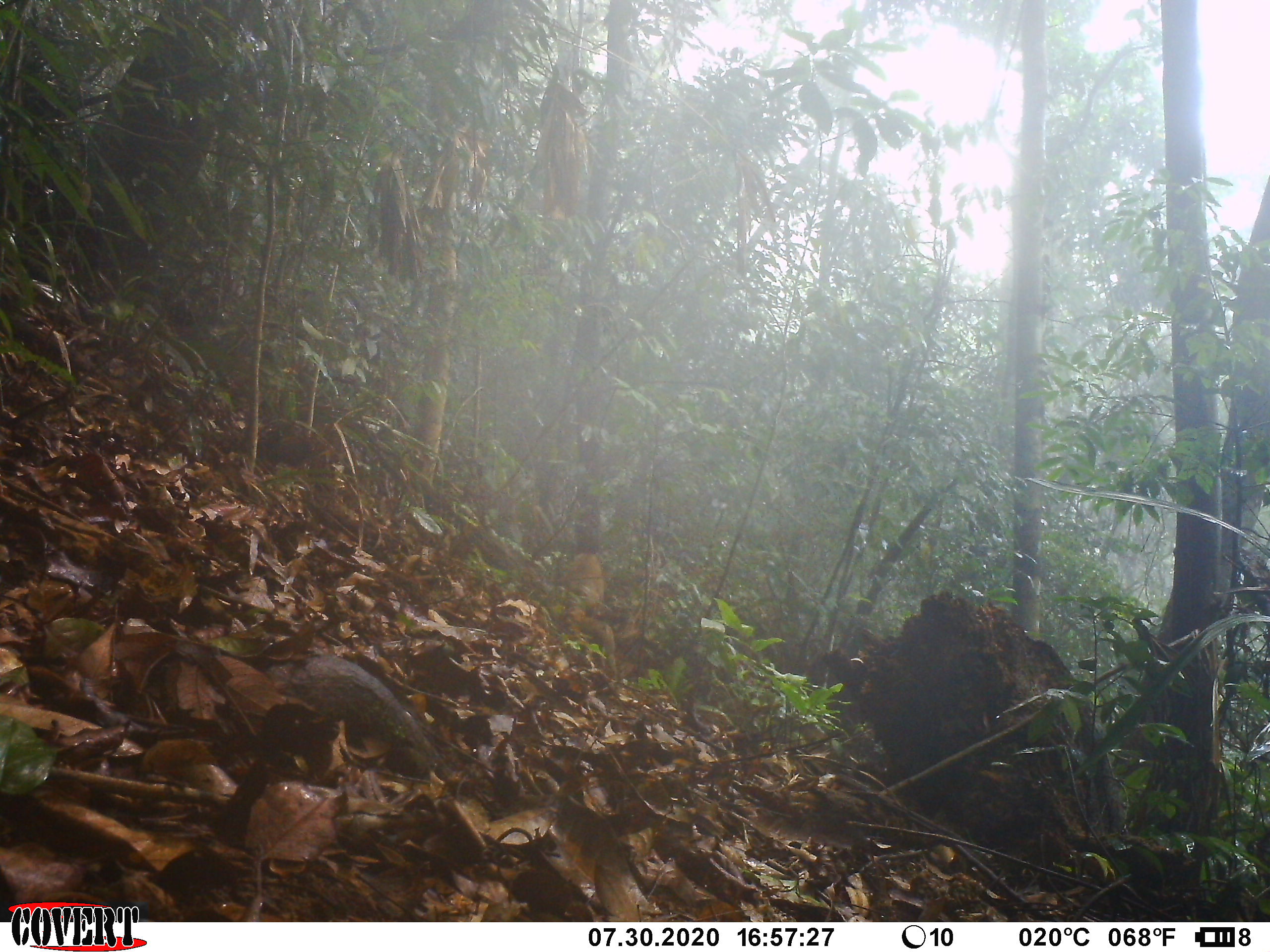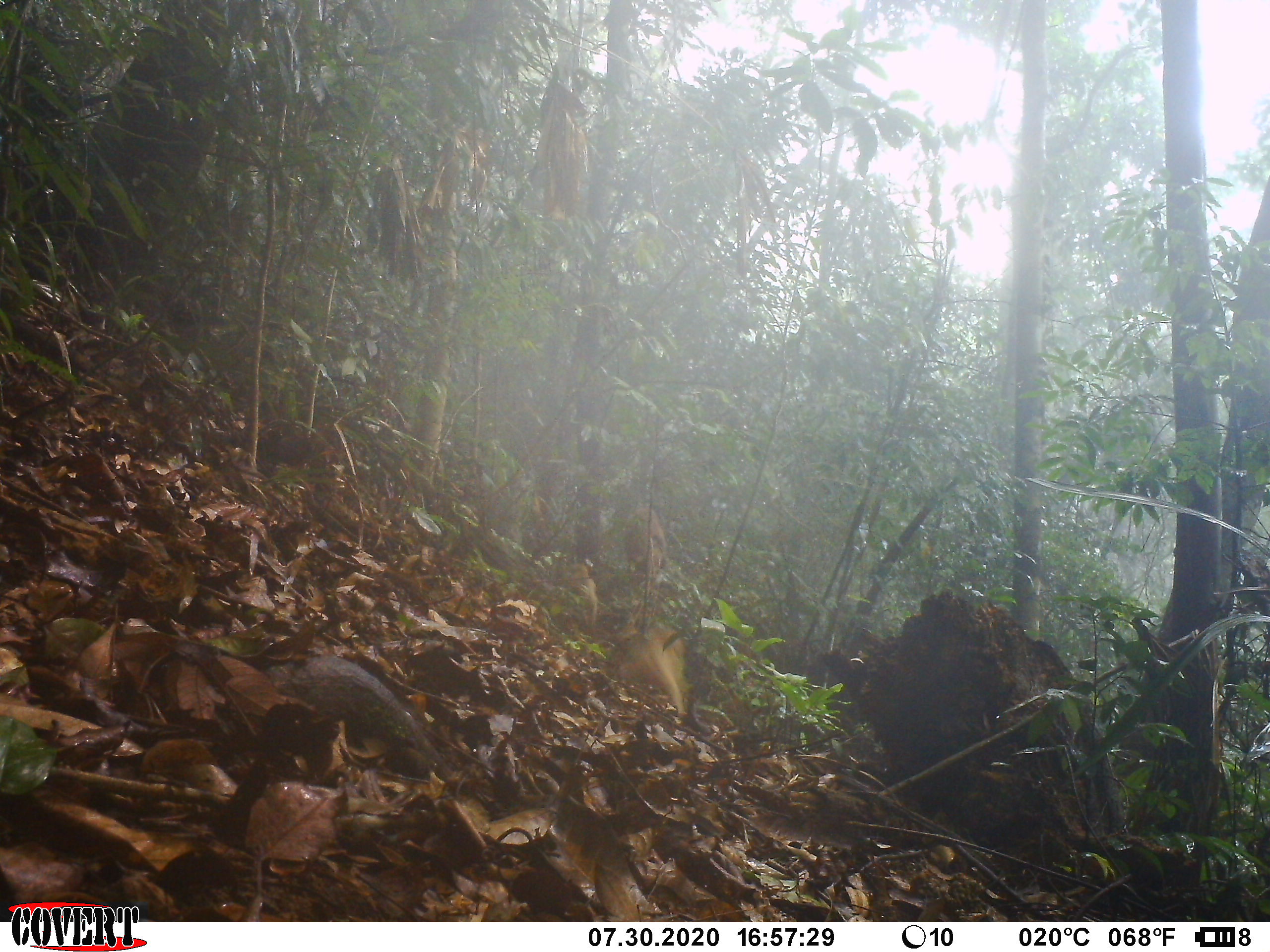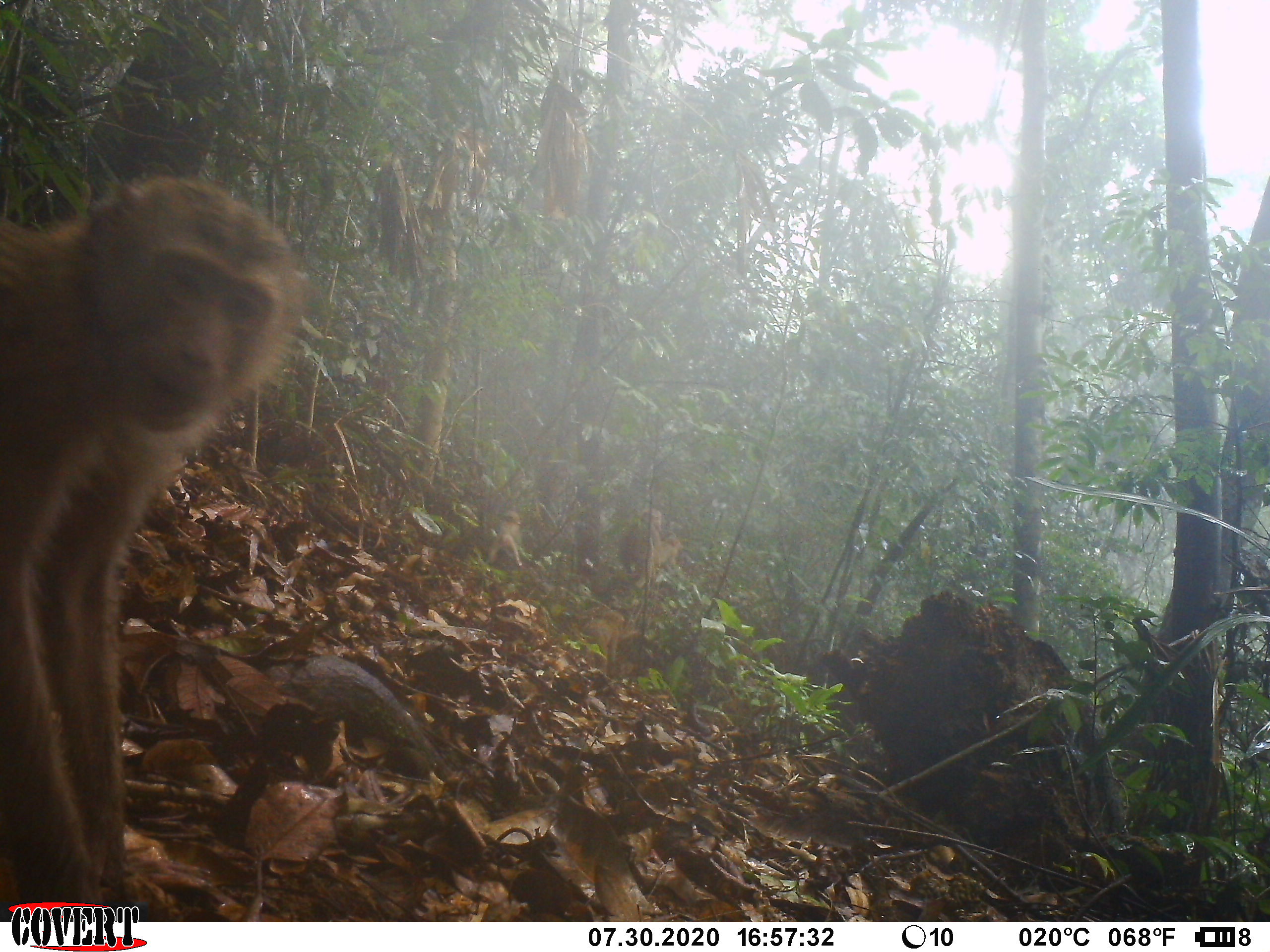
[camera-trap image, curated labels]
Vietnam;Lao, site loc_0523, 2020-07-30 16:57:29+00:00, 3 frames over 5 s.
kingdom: Animalia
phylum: Chordata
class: Mammalia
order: Primates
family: Cercopithecidae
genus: Macaca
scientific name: Macaca nemestrina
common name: pig-tailed macaque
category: pig tailed macaque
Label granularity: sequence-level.